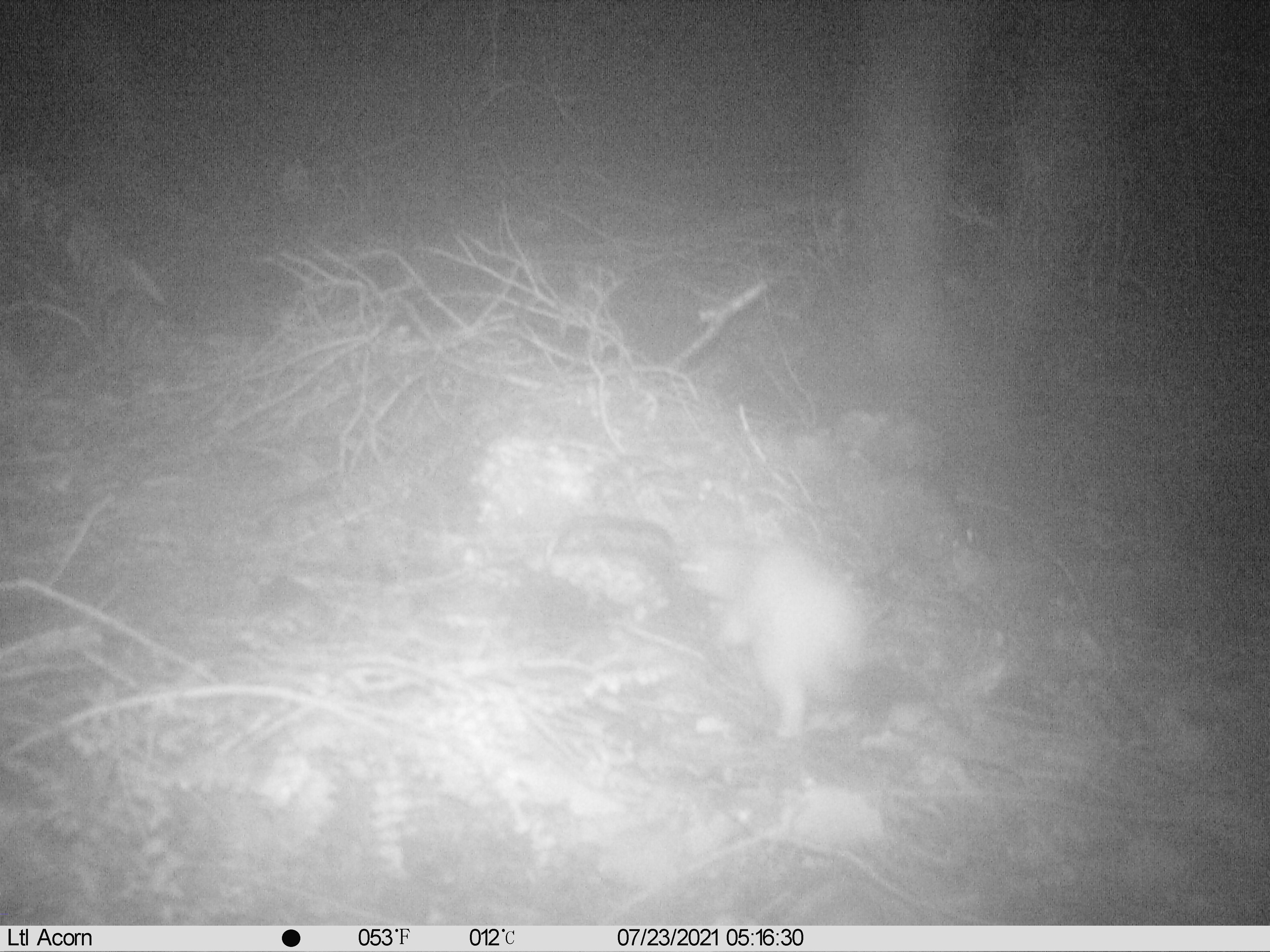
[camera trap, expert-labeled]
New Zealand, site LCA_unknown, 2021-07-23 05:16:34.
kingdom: Animalia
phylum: Chordata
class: Mammalia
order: Carnivora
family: Mustelidae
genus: Mustela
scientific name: Mustela erminea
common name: stoat